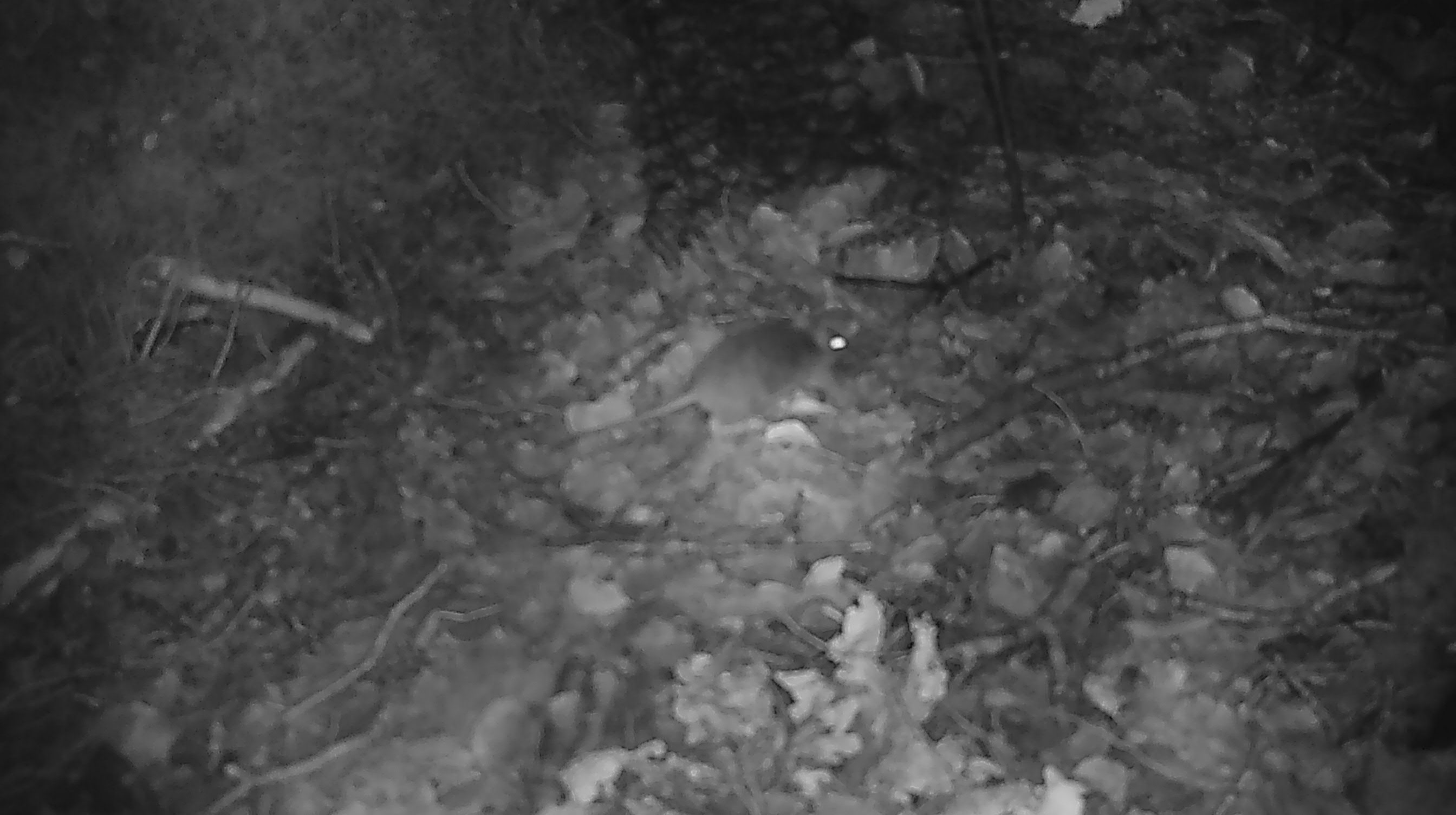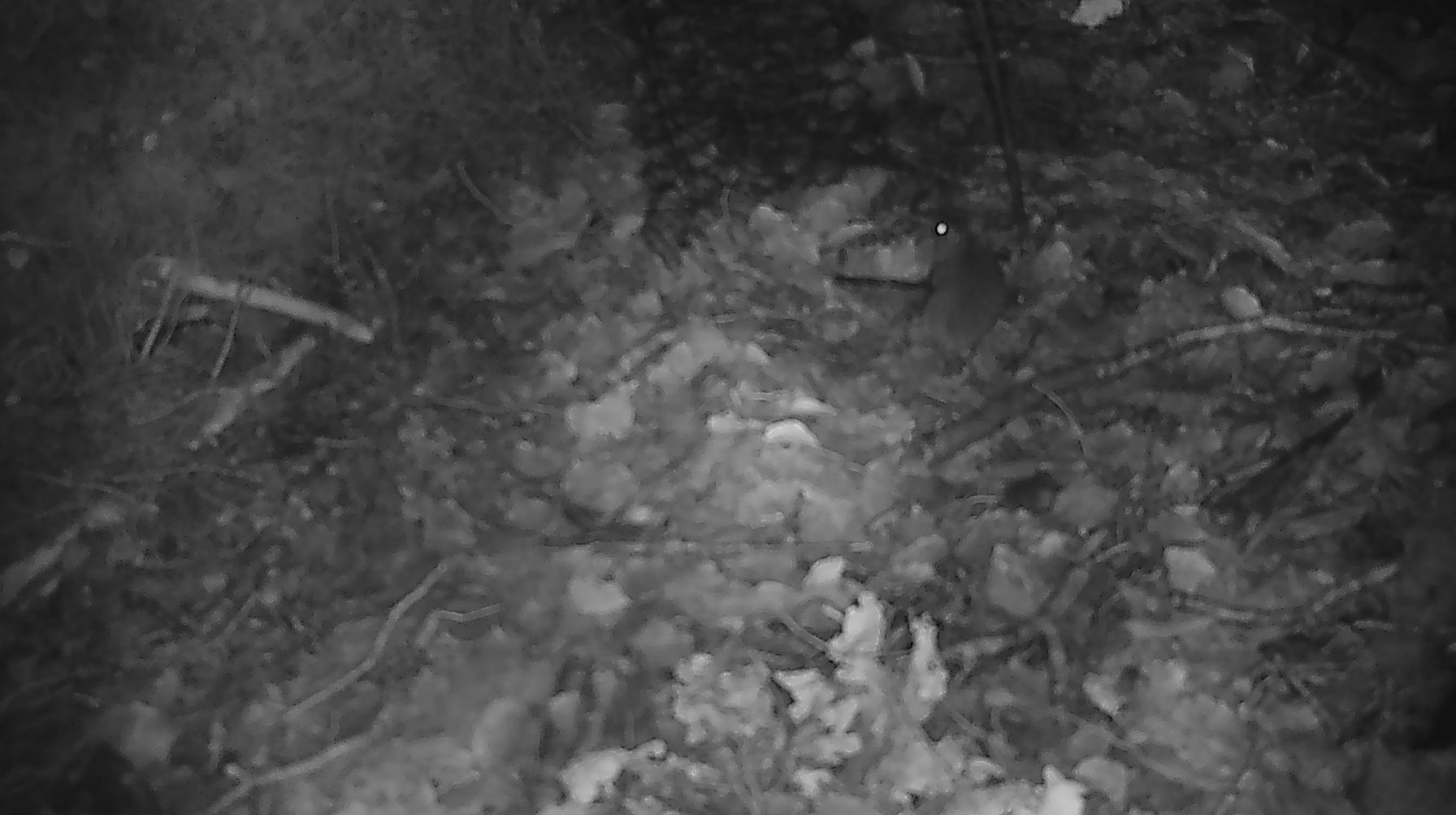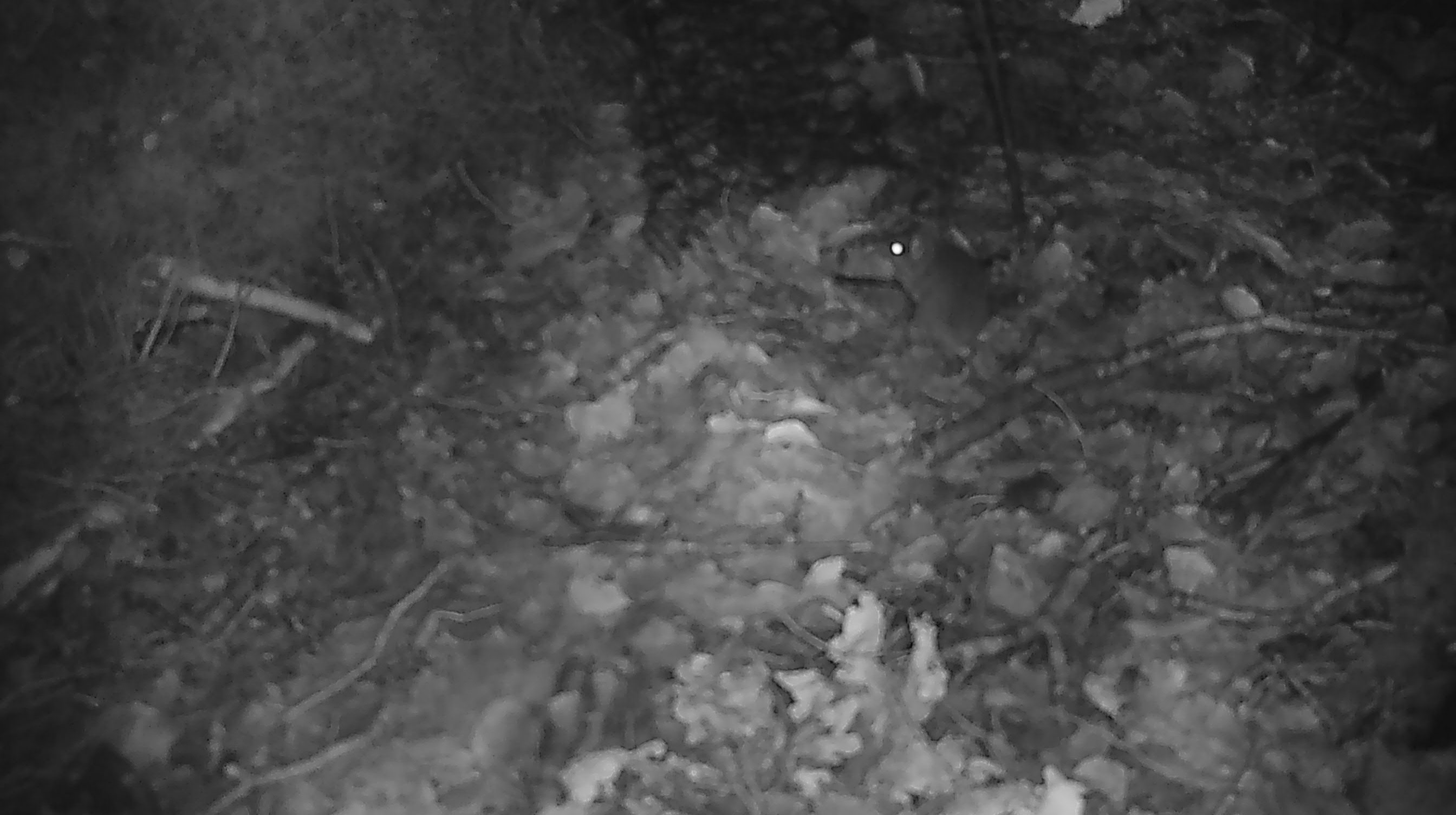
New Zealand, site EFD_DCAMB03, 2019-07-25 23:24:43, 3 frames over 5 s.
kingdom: Animalia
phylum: Chordata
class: Mammalia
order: Rodentia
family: Muridae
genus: Mus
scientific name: Mus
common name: mouse